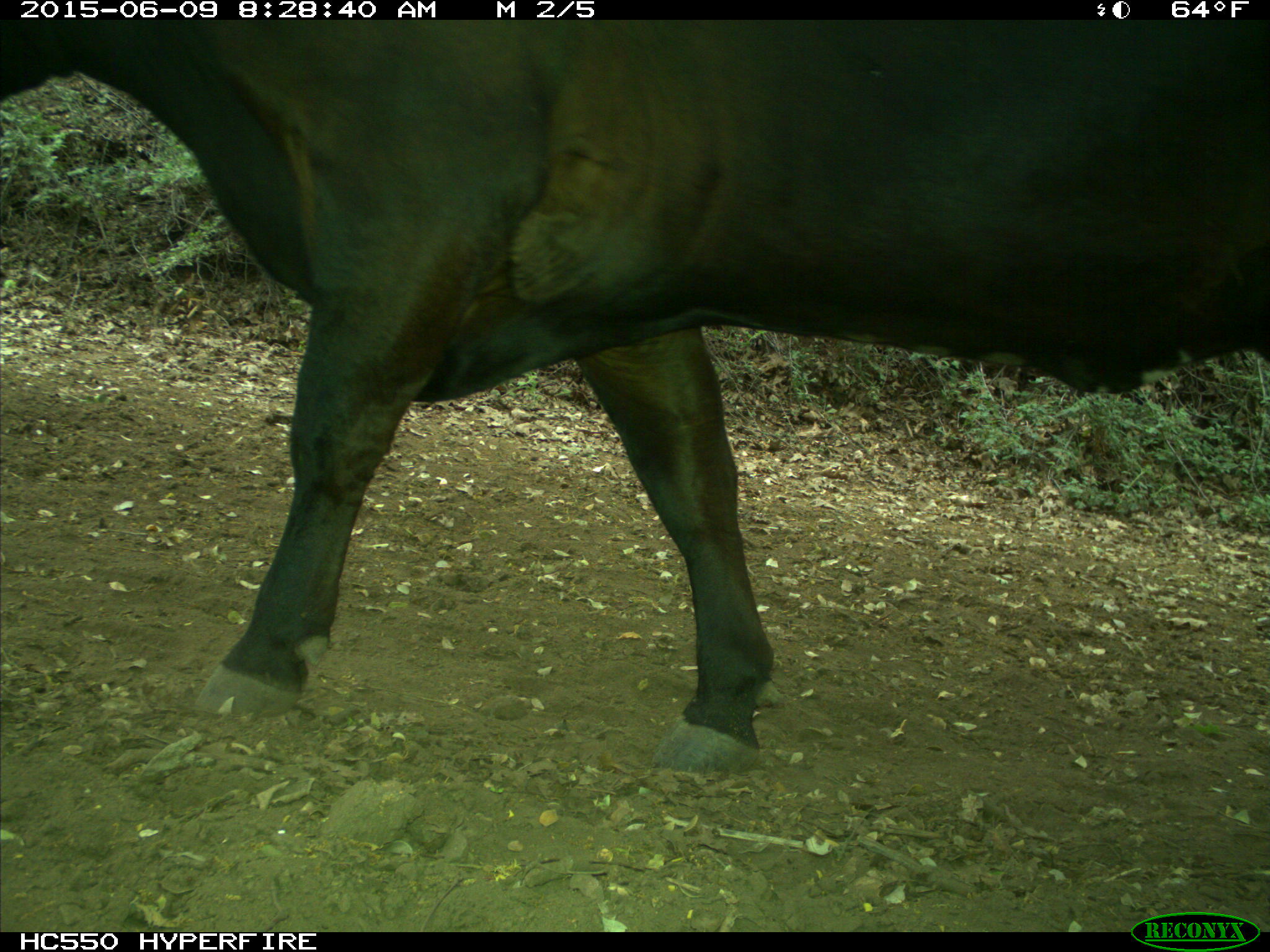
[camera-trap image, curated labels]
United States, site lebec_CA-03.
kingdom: Animalia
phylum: Chordata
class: Mammalia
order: Artiodactyla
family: Bovidae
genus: Bos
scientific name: Bos taurus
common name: domestic cow